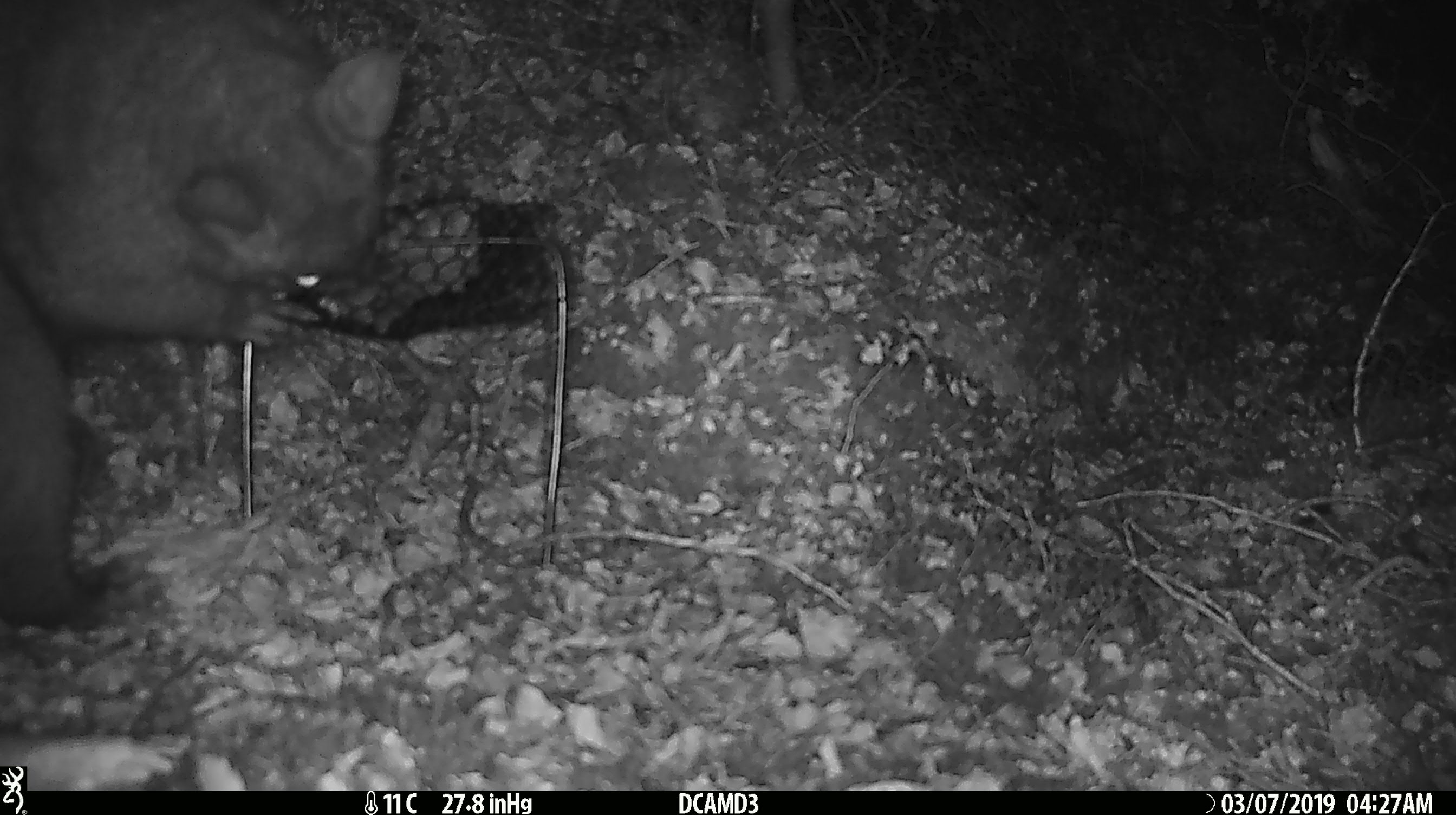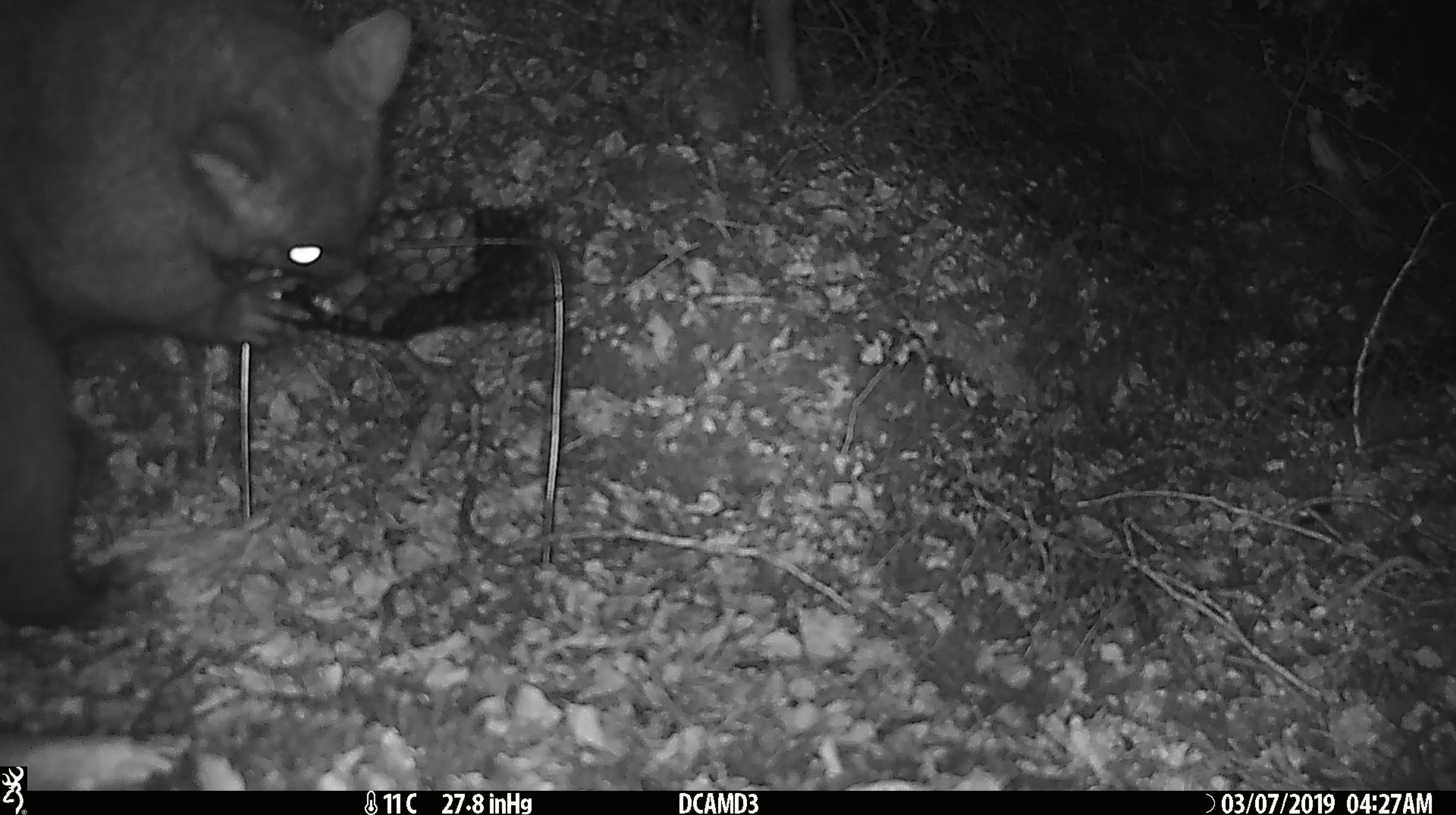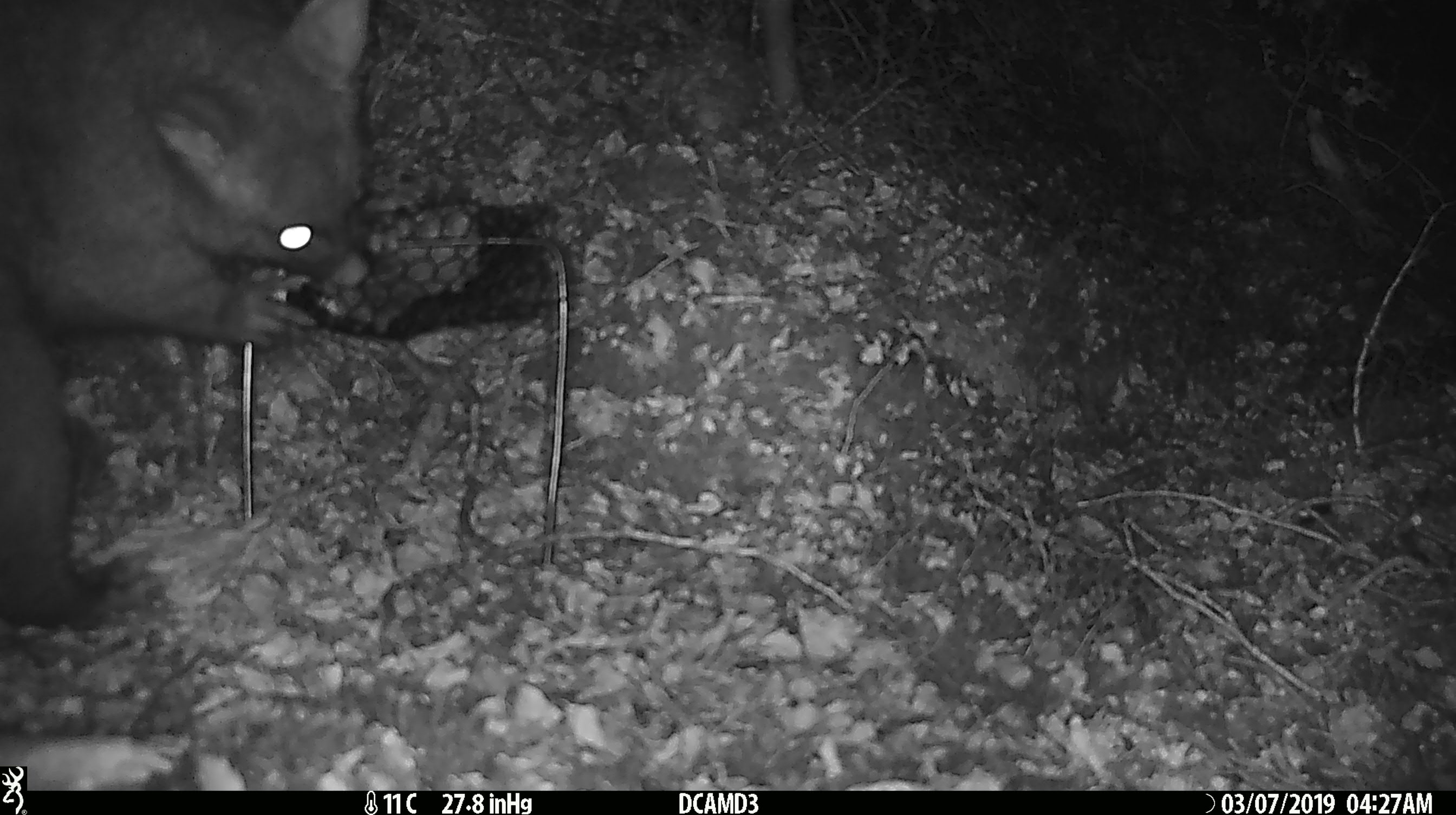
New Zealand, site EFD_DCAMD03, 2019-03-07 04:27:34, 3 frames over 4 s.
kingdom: Animalia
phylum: Chordata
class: Mammalia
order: Diprotodontia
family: Phalangeridae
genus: Trichosurus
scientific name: Trichosurus vulpecula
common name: common brushtail possum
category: possum